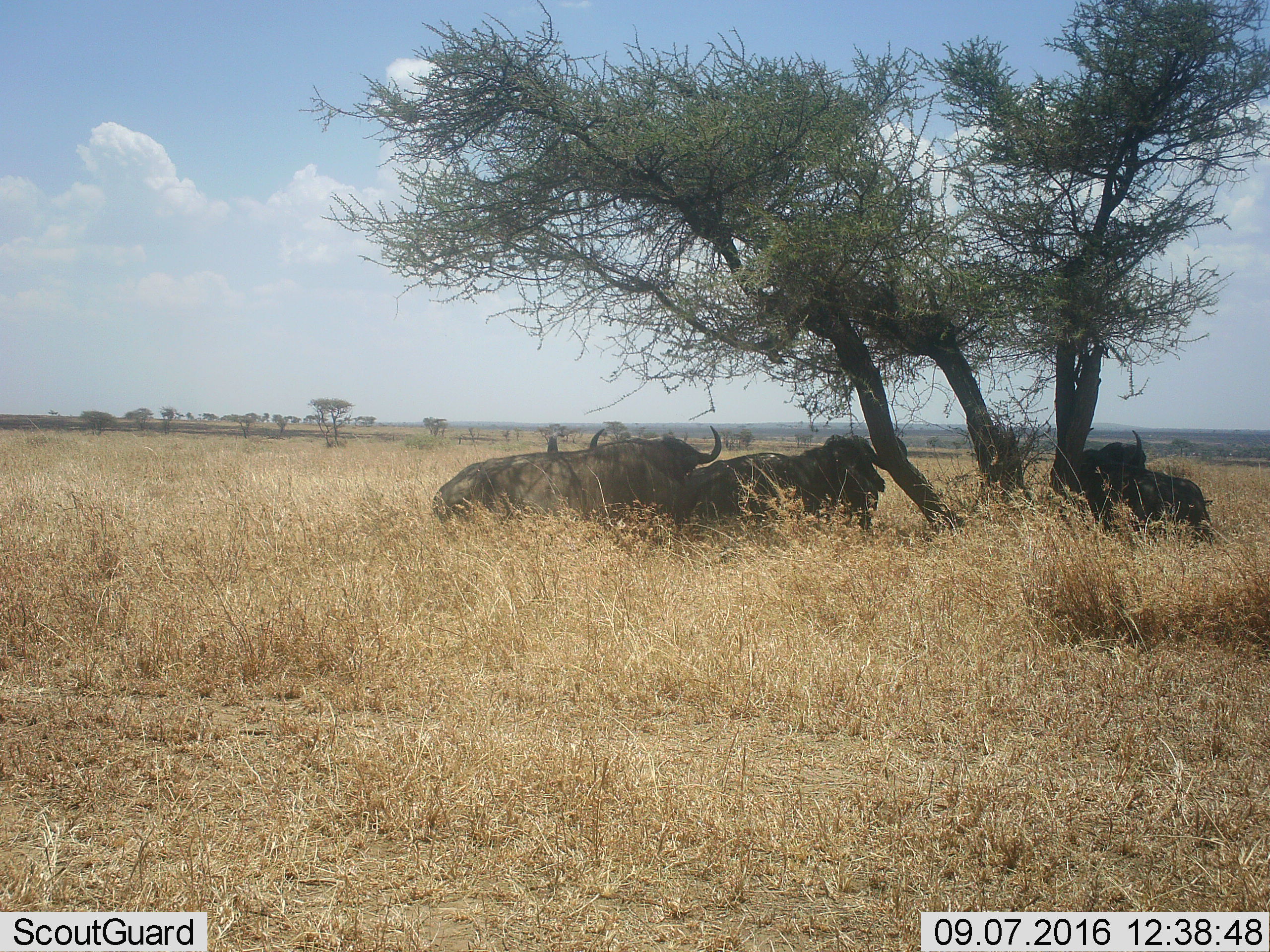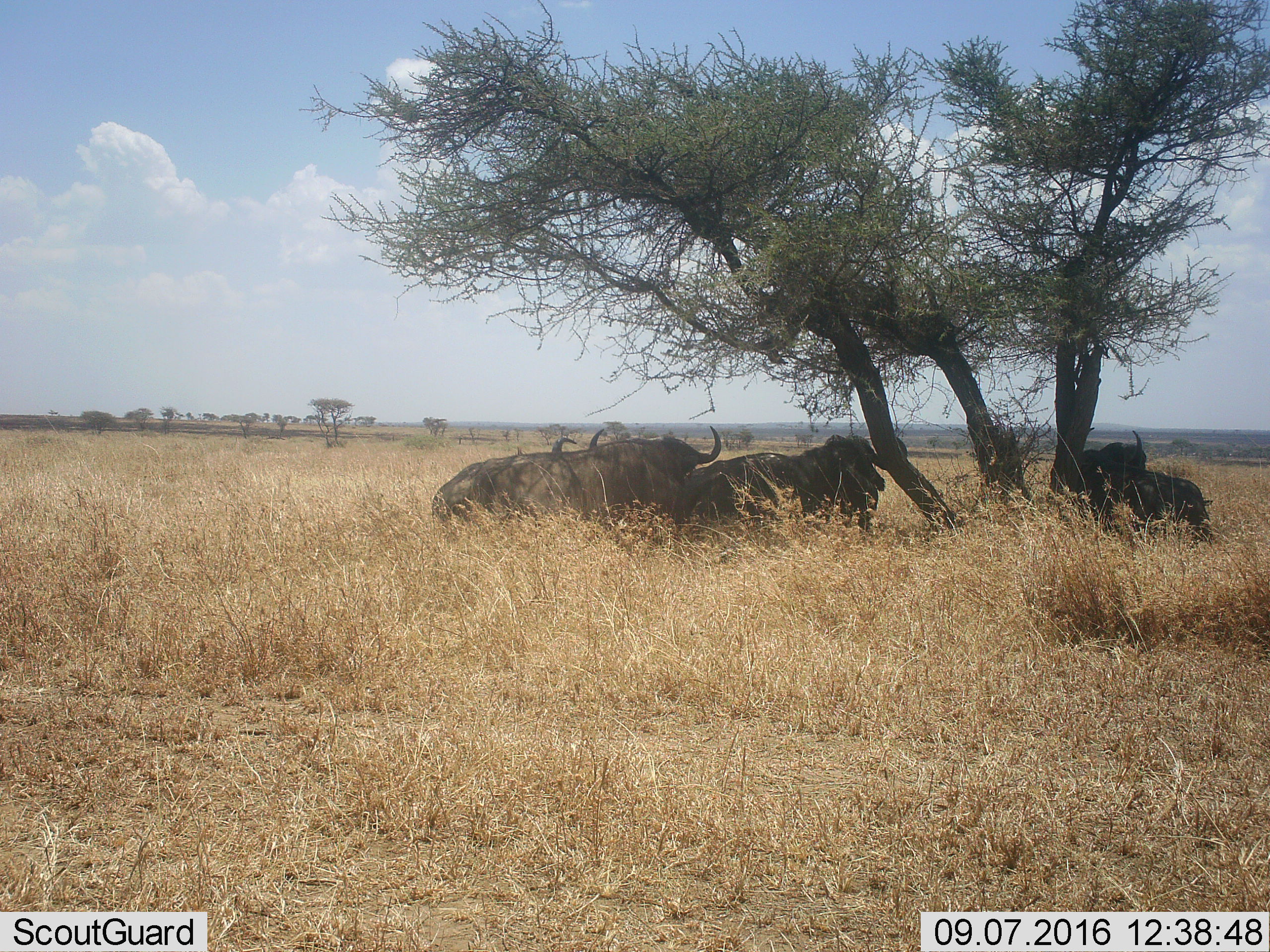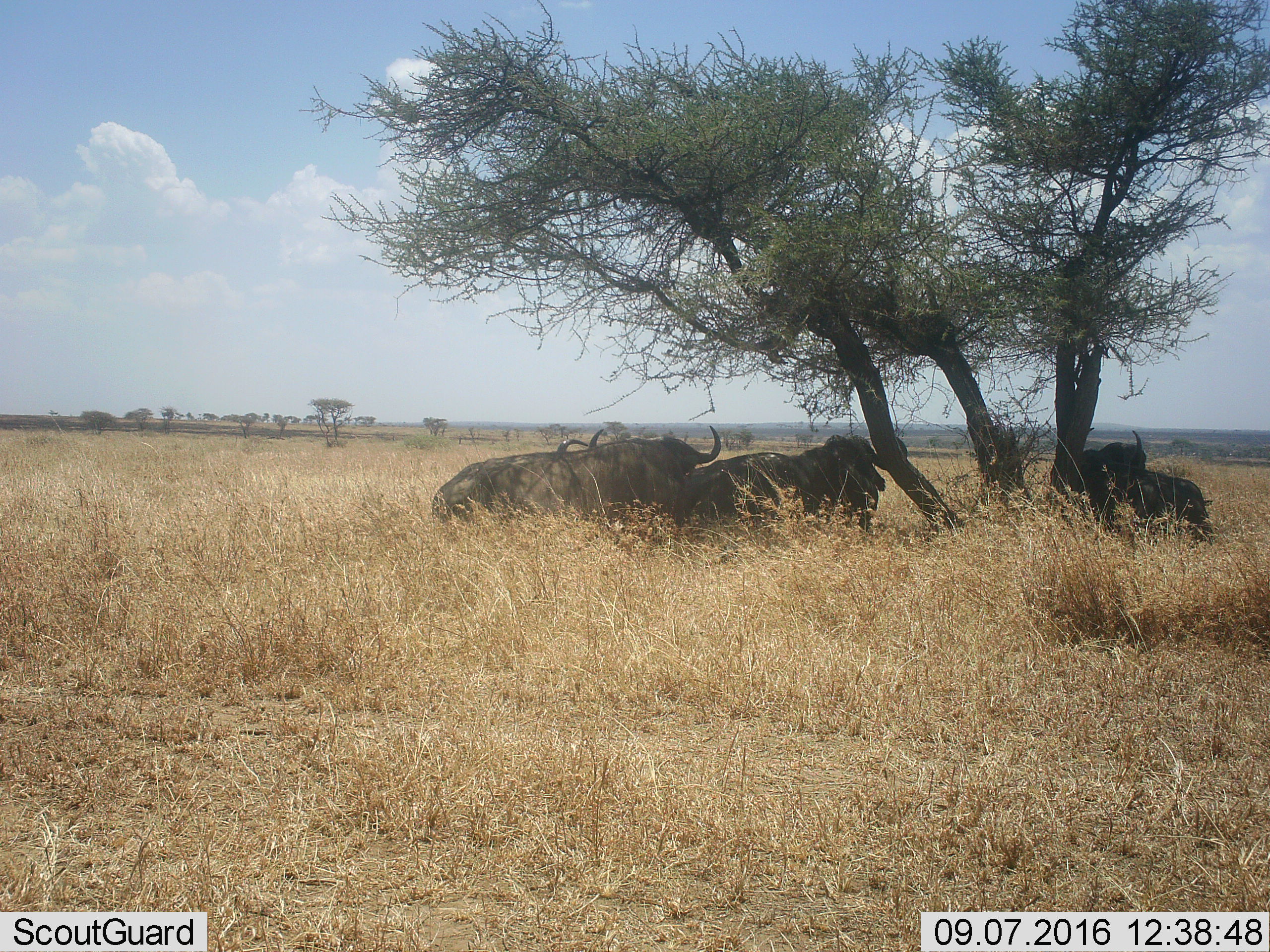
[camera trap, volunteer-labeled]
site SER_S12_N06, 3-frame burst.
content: unidentified animal